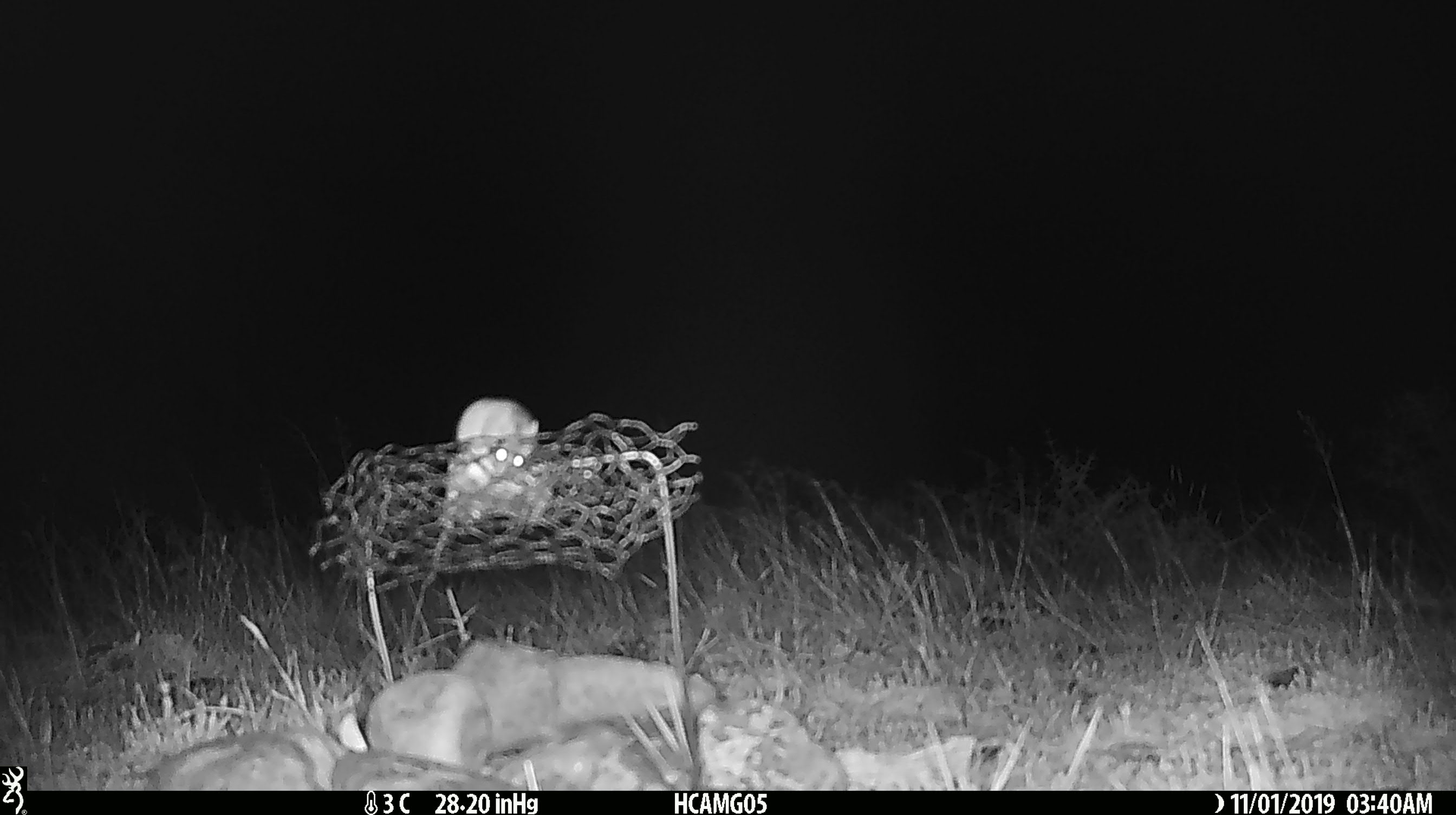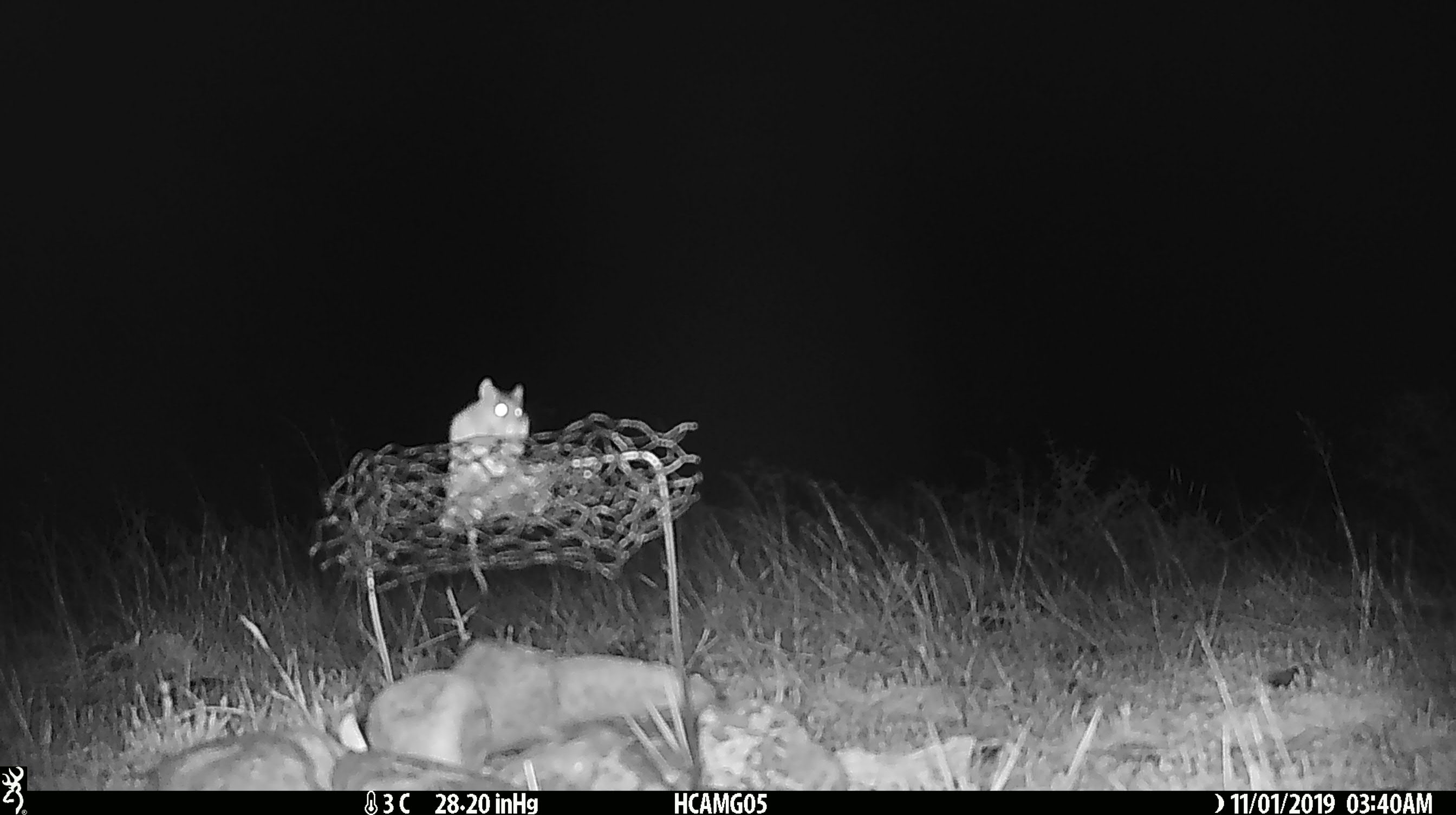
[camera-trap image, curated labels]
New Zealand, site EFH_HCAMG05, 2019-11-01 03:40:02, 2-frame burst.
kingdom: Animalia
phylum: Chordata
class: Mammalia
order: Rodentia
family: Muridae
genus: Mus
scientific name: Mus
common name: mouse